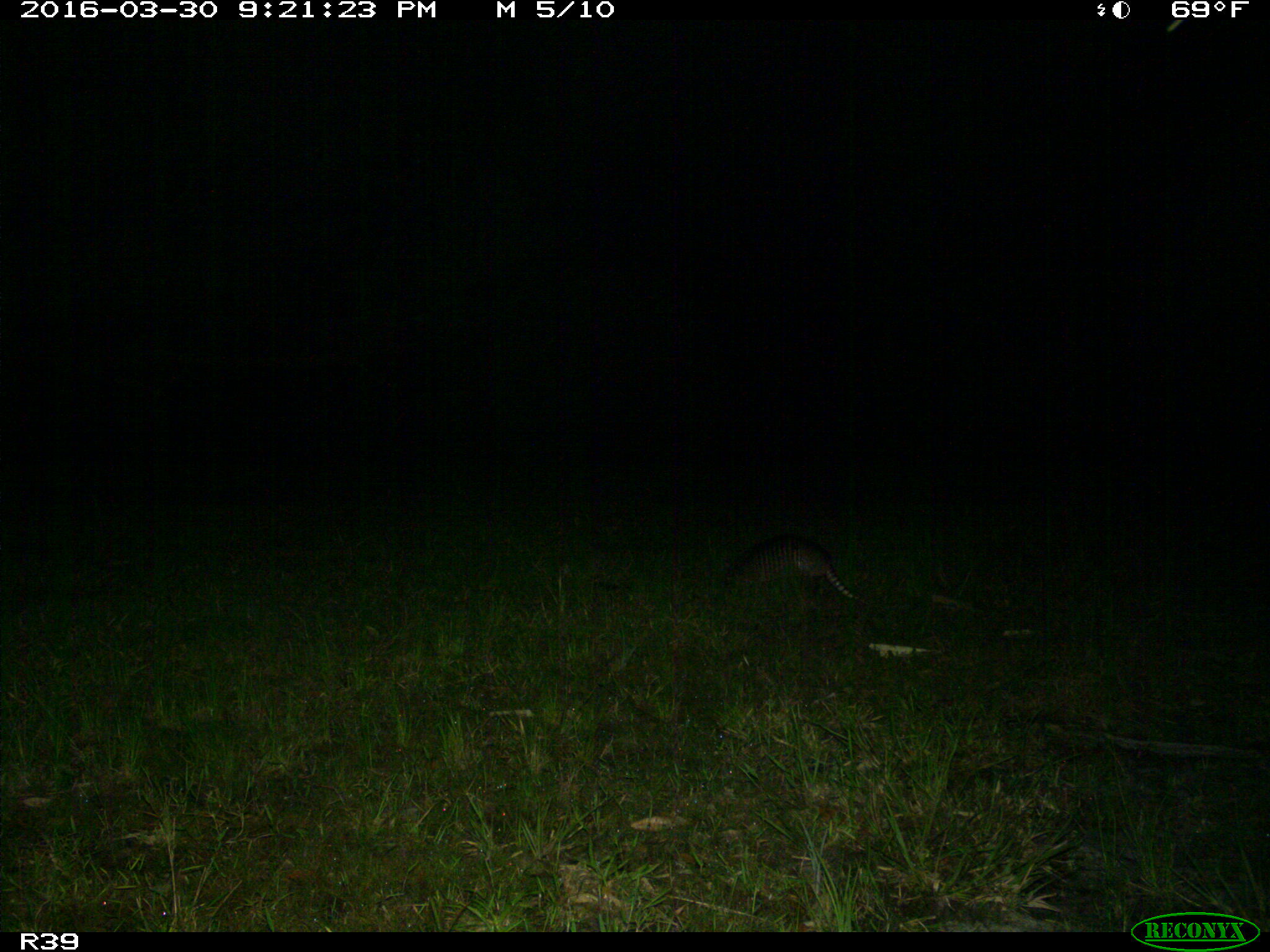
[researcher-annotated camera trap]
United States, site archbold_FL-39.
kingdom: Animalia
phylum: Chordata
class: Mammalia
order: Cingulata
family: Dasypodidae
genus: Dasypus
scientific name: Dasypus novemcinctus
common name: nine-banded armadillo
Dasypus novemcinctus (nine-banded armadillo).